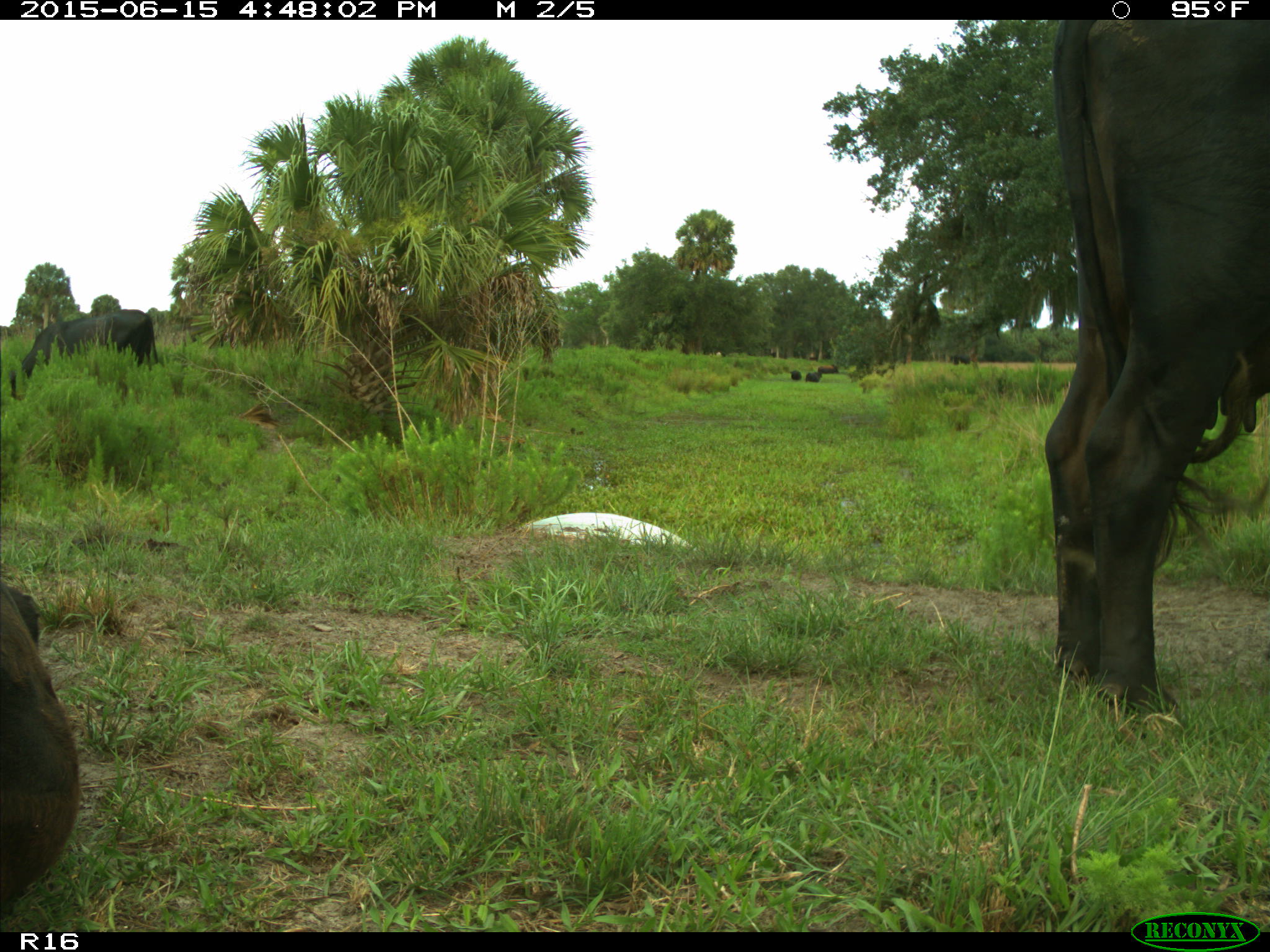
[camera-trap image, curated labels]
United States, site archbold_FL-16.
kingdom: Animalia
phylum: Chordata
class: Mammalia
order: Artiodactyla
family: Bovidae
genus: Bos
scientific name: Bos taurus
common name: domestic cow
Bos taurus (domestic cow).